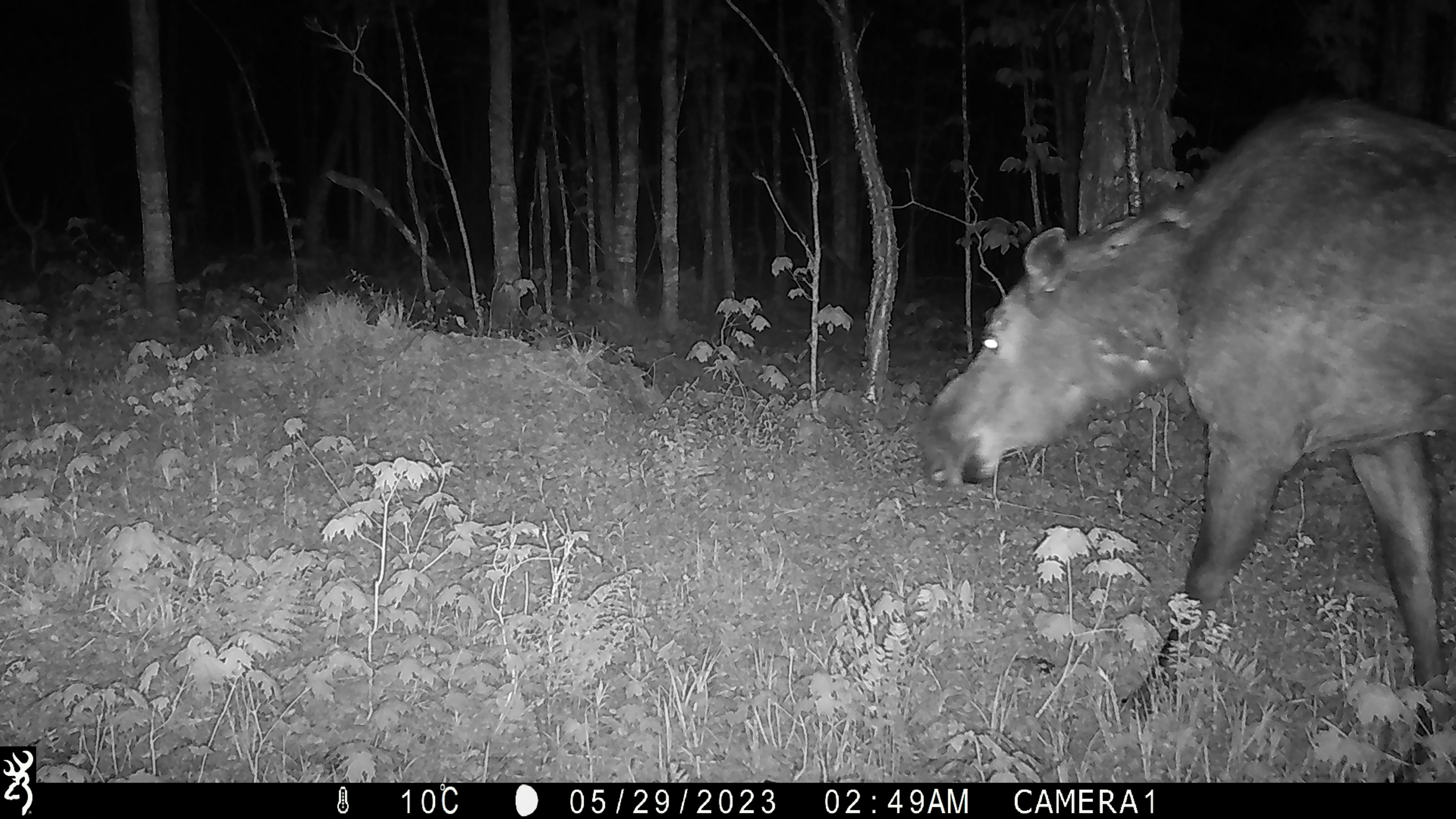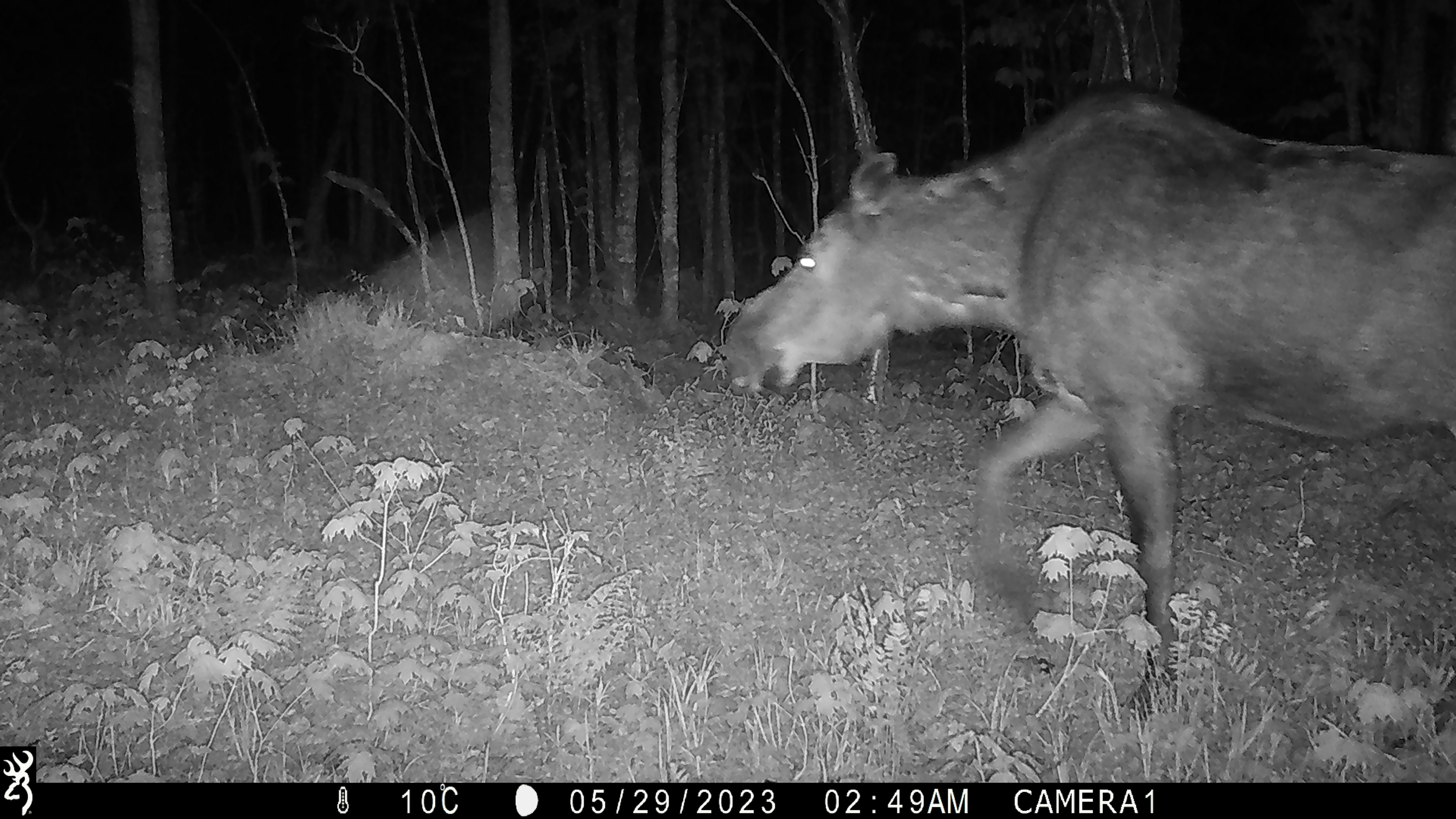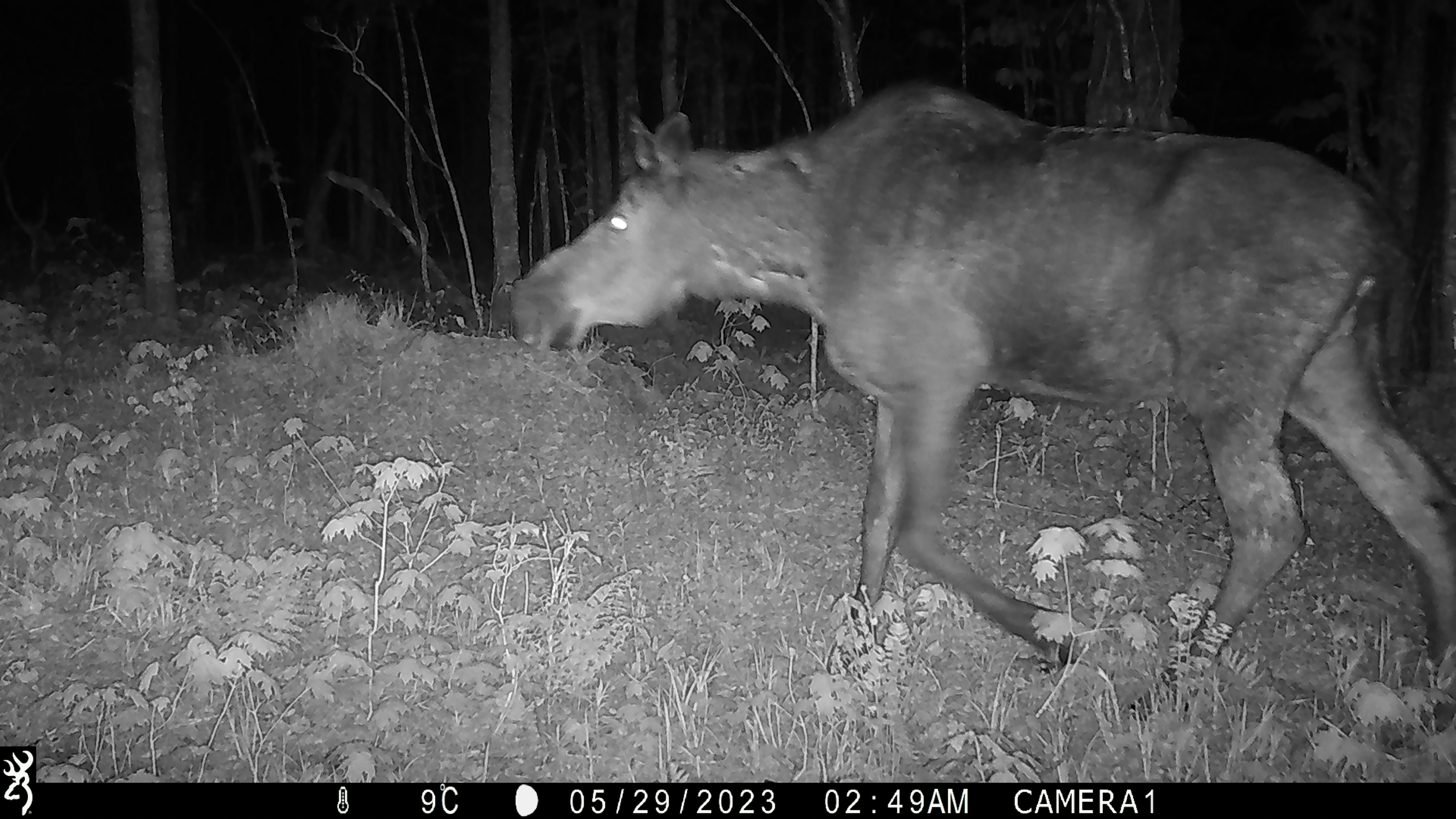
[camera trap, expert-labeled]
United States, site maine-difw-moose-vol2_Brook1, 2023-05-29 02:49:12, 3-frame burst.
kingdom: Animalia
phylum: Chordata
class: Mammalia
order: Artiodactyla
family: Cervidae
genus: Alces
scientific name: Alces alces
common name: moose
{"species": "moose (Alces alces)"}